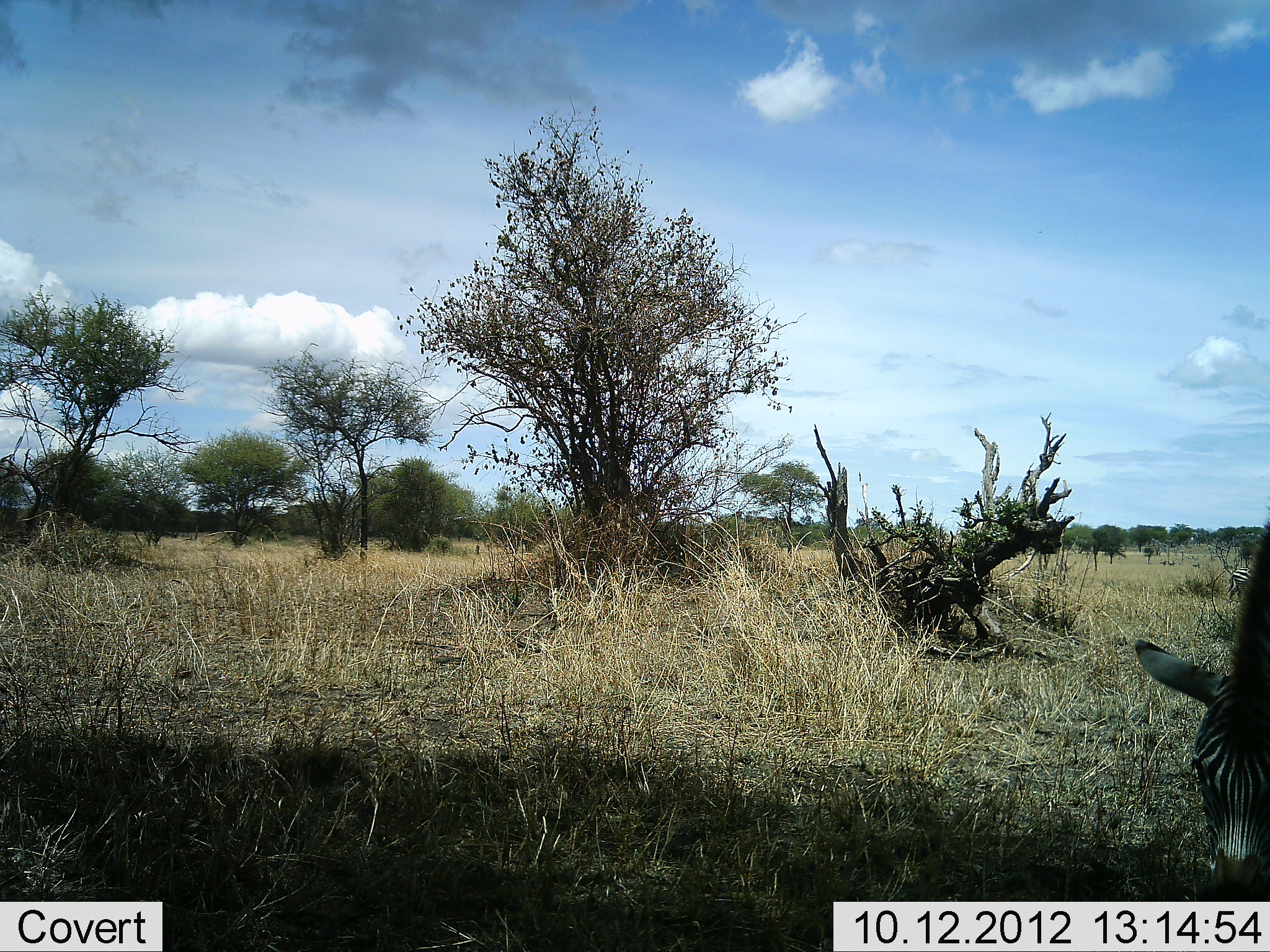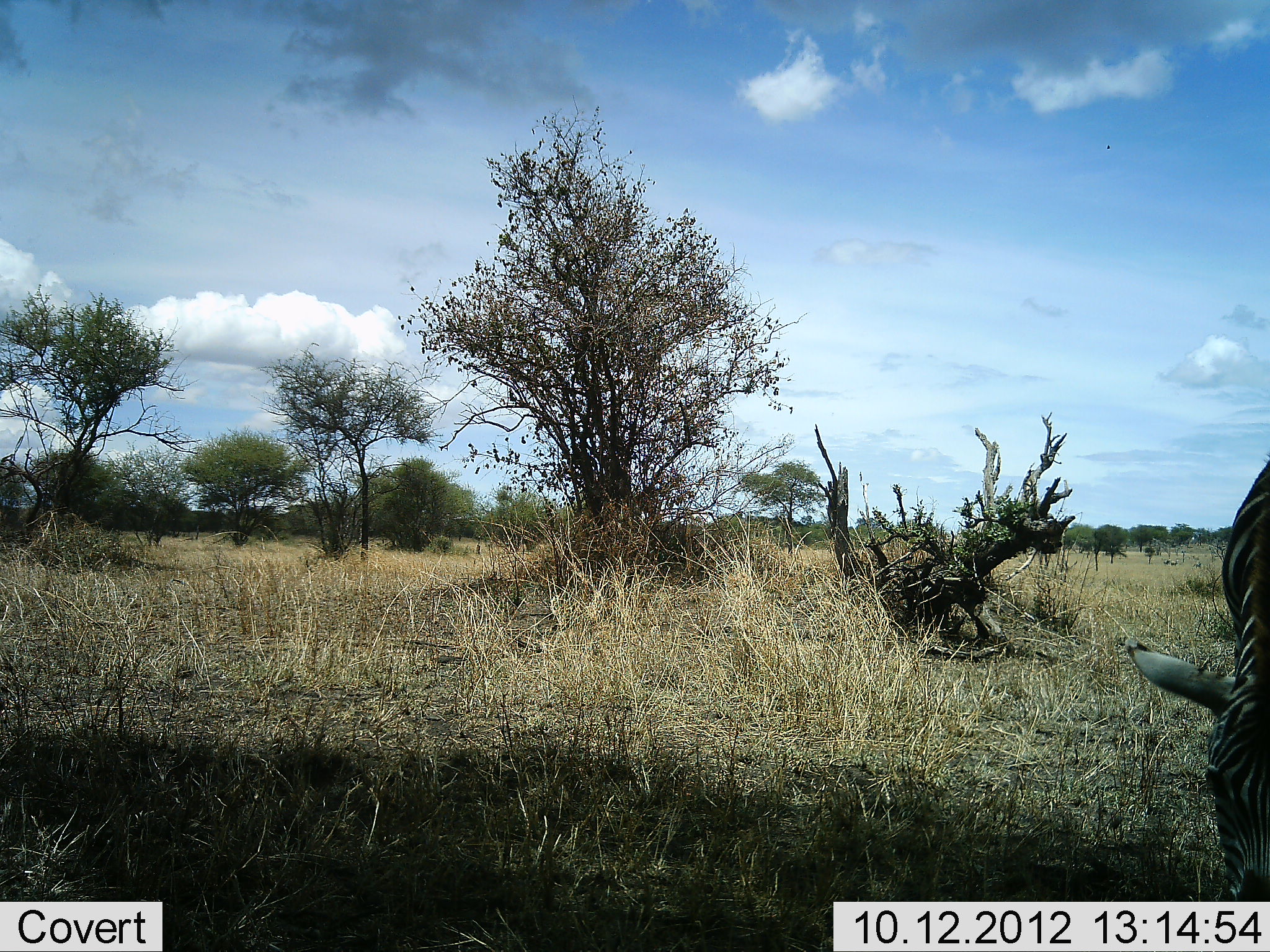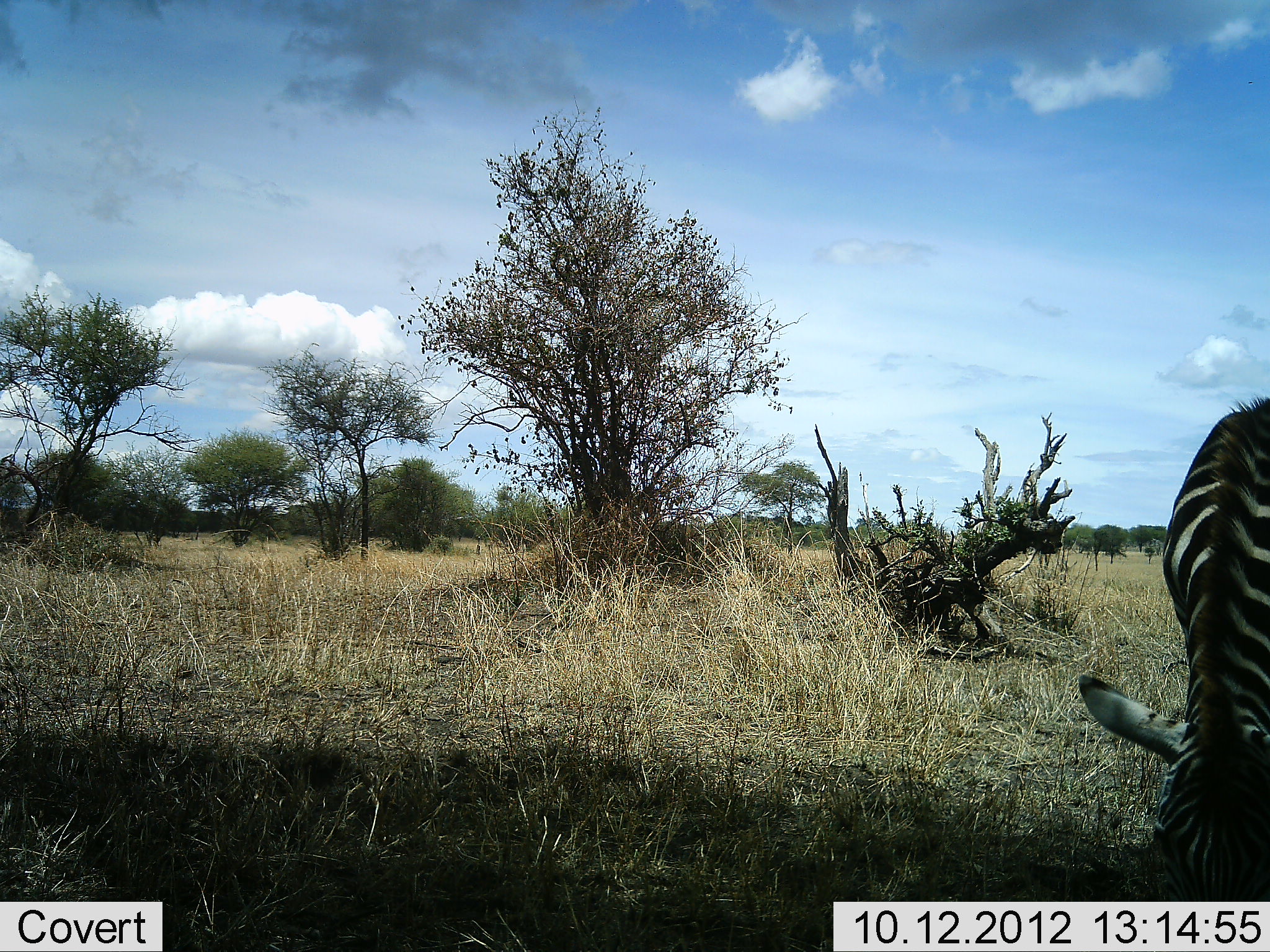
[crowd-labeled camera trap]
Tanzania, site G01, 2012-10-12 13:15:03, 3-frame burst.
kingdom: Animalia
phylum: Chordata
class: Mammalia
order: Perissodactyla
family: Equidae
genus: Equus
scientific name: Equus quagga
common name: plains zebra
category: zebra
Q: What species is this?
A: Zebra (plains zebra) (Equus quagga).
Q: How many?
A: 1.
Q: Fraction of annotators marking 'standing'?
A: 30%.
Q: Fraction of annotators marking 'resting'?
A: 0%.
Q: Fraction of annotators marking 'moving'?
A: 10%.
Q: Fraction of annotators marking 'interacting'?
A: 0%.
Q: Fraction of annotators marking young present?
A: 0%.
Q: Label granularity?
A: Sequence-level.